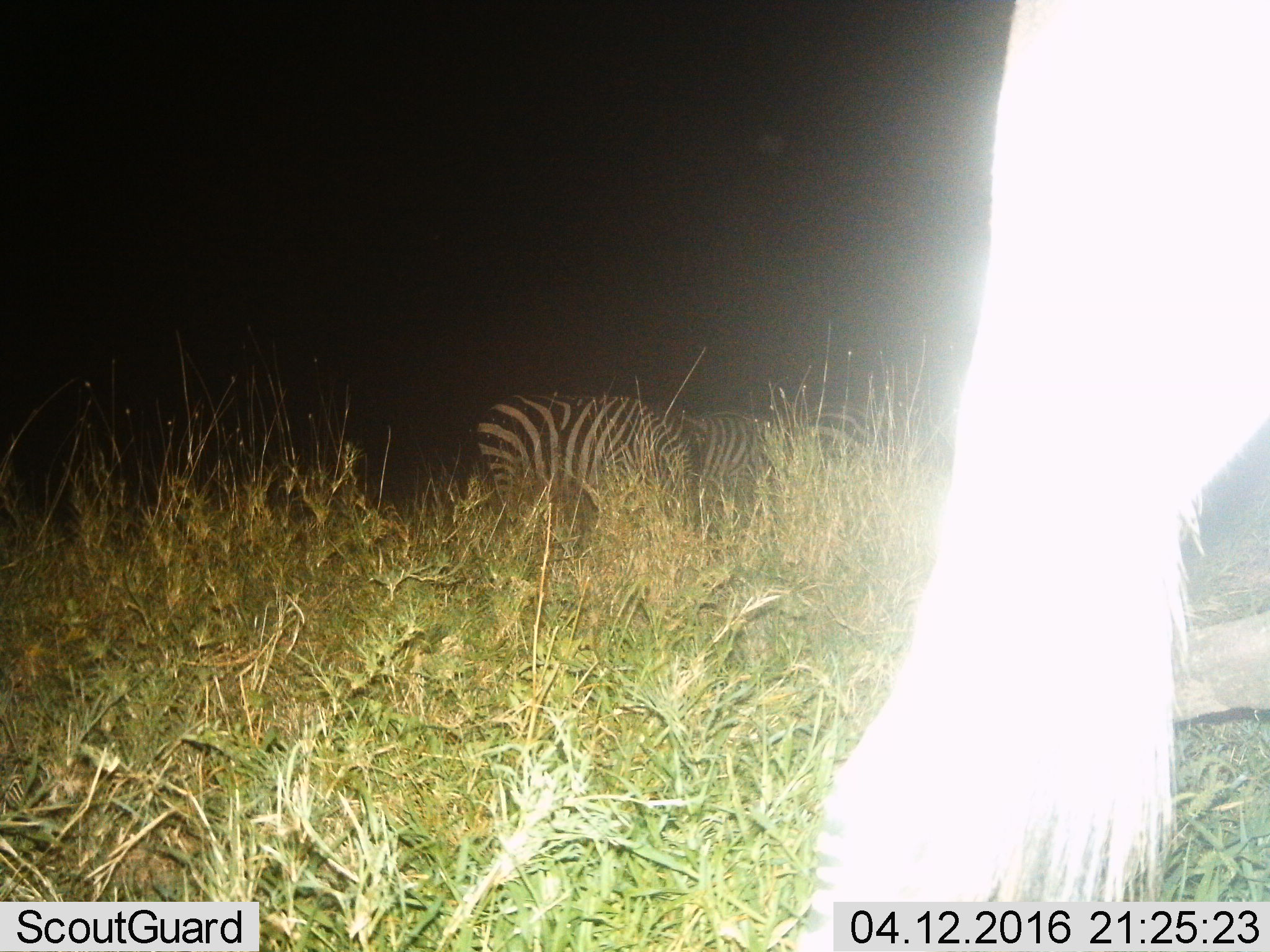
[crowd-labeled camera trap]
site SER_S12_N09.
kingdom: Animalia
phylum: Chordata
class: Mammalia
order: Perissodactyla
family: Equidae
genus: Equus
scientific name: Equus quagga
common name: plains zebra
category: zebraplains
Zebraplains (plains zebra) (Equus quagga), count 4. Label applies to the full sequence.